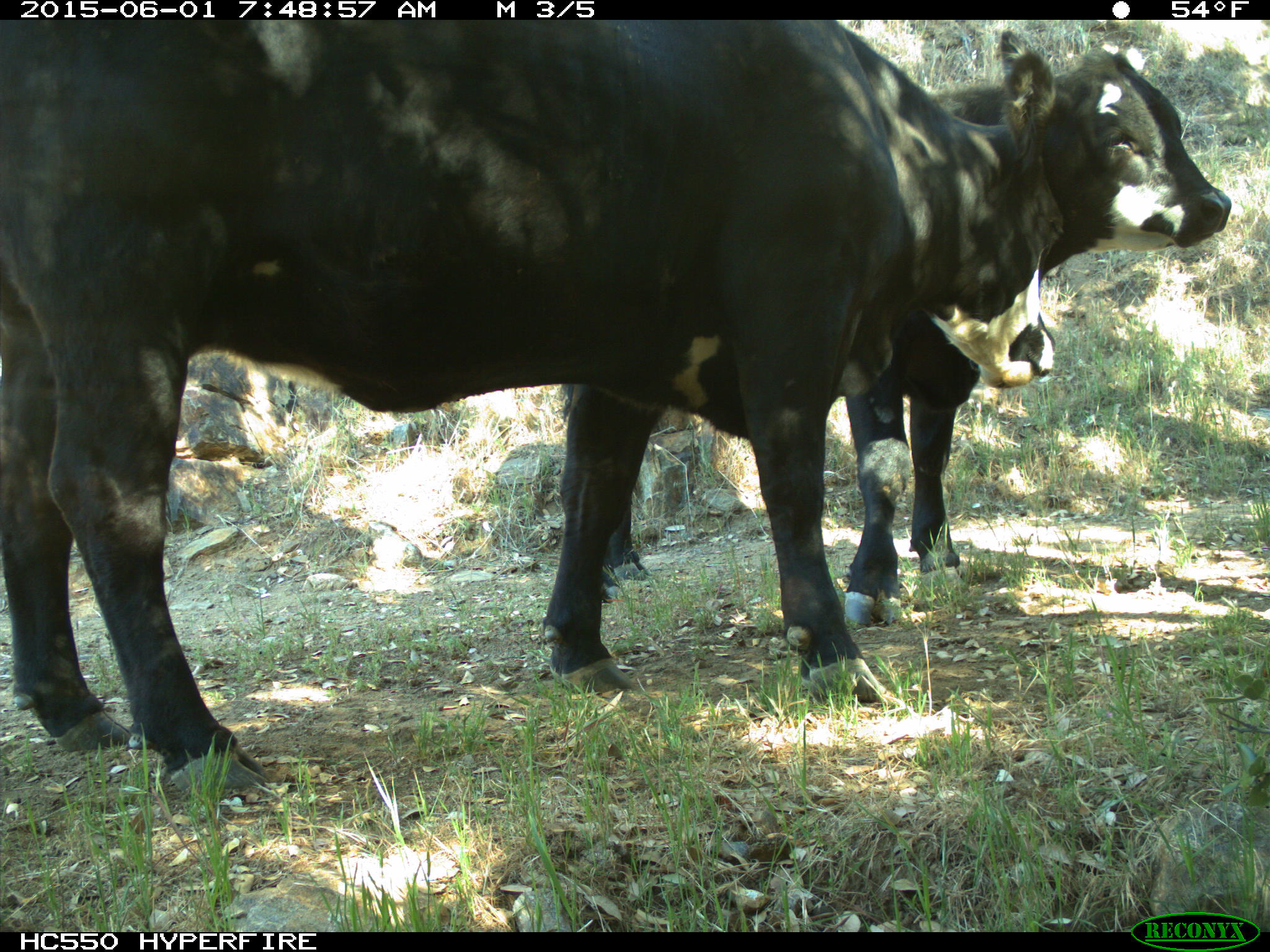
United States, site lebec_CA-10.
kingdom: Animalia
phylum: Chordata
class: Mammalia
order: Artiodactyla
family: Bovidae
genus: Bos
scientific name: Bos taurus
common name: domestic cow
Bos taurus (domestic cow).